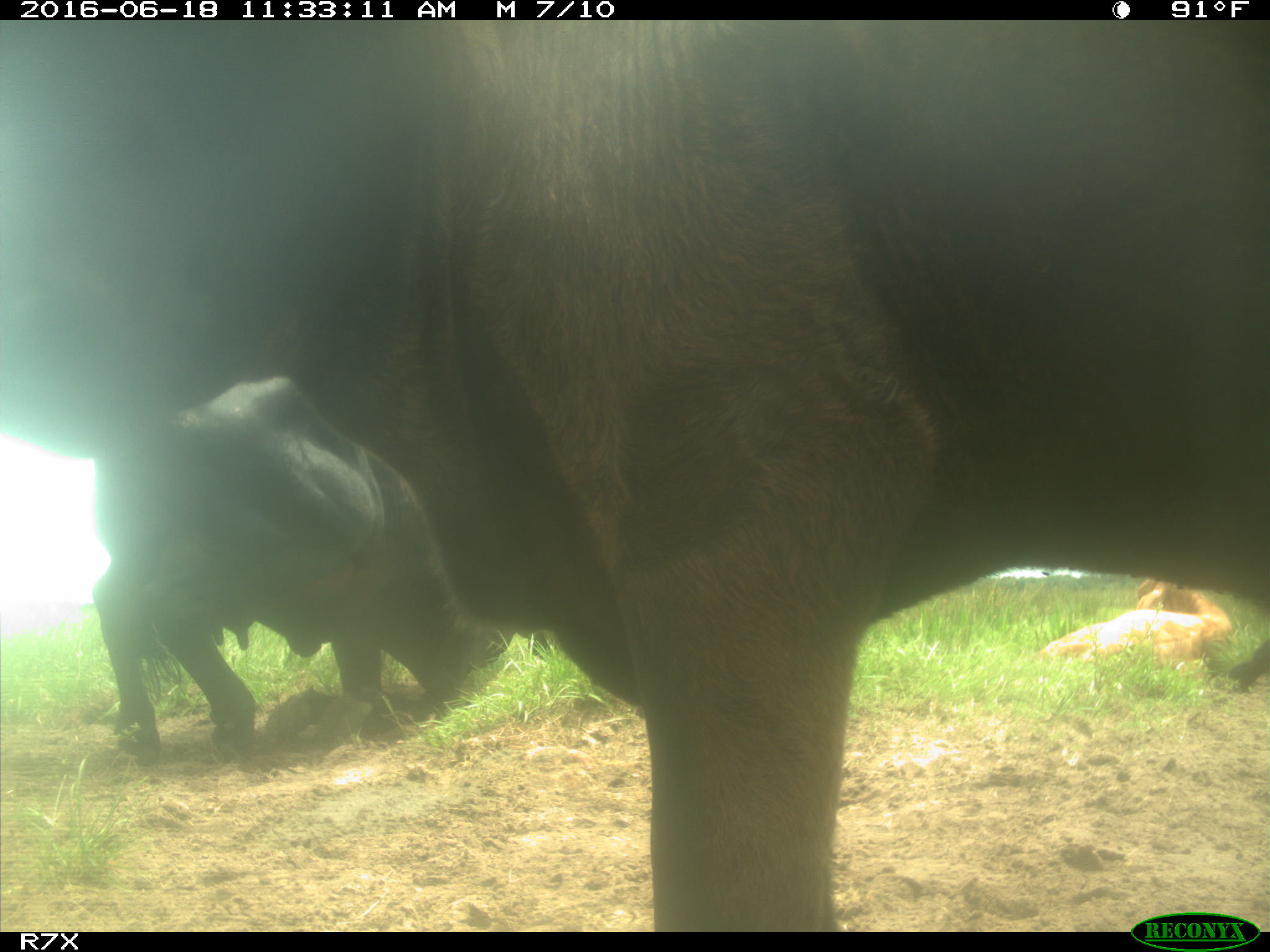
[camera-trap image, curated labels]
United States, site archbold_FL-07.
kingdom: Animalia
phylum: Chordata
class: Mammalia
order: Artiodactyla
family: Bovidae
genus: Bos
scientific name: Bos taurus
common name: domestic cow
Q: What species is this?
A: Bos taurus (domestic cow).